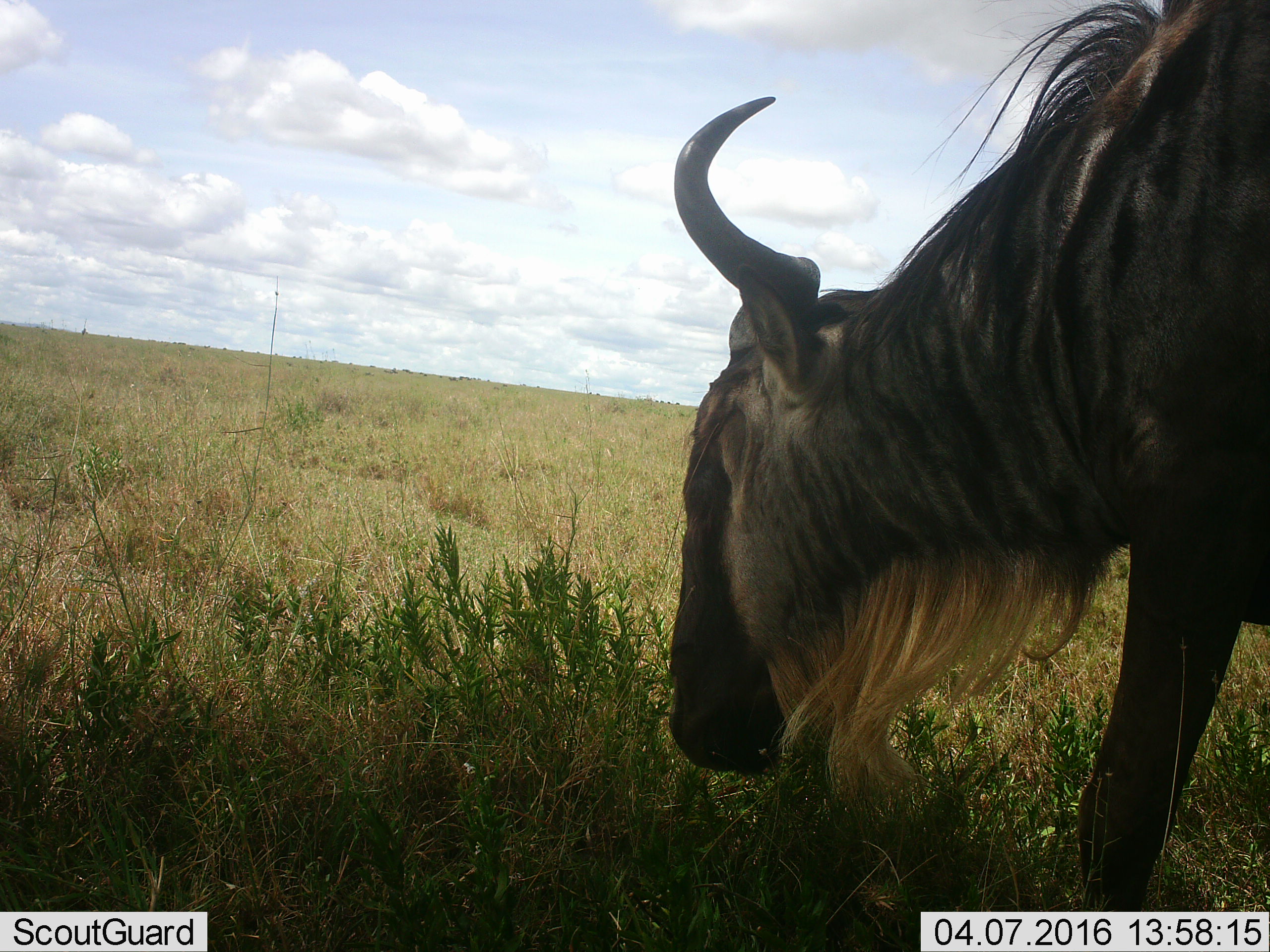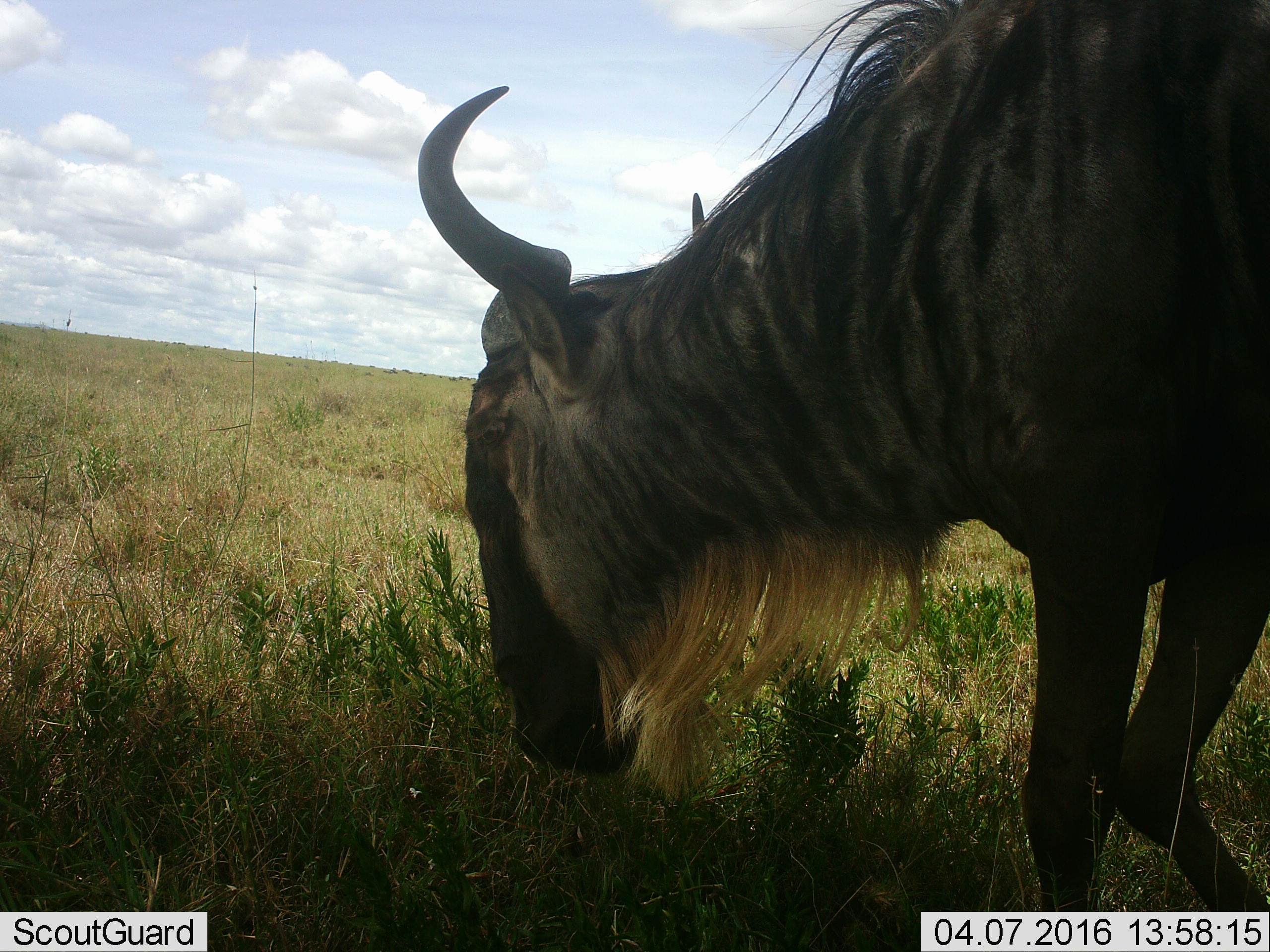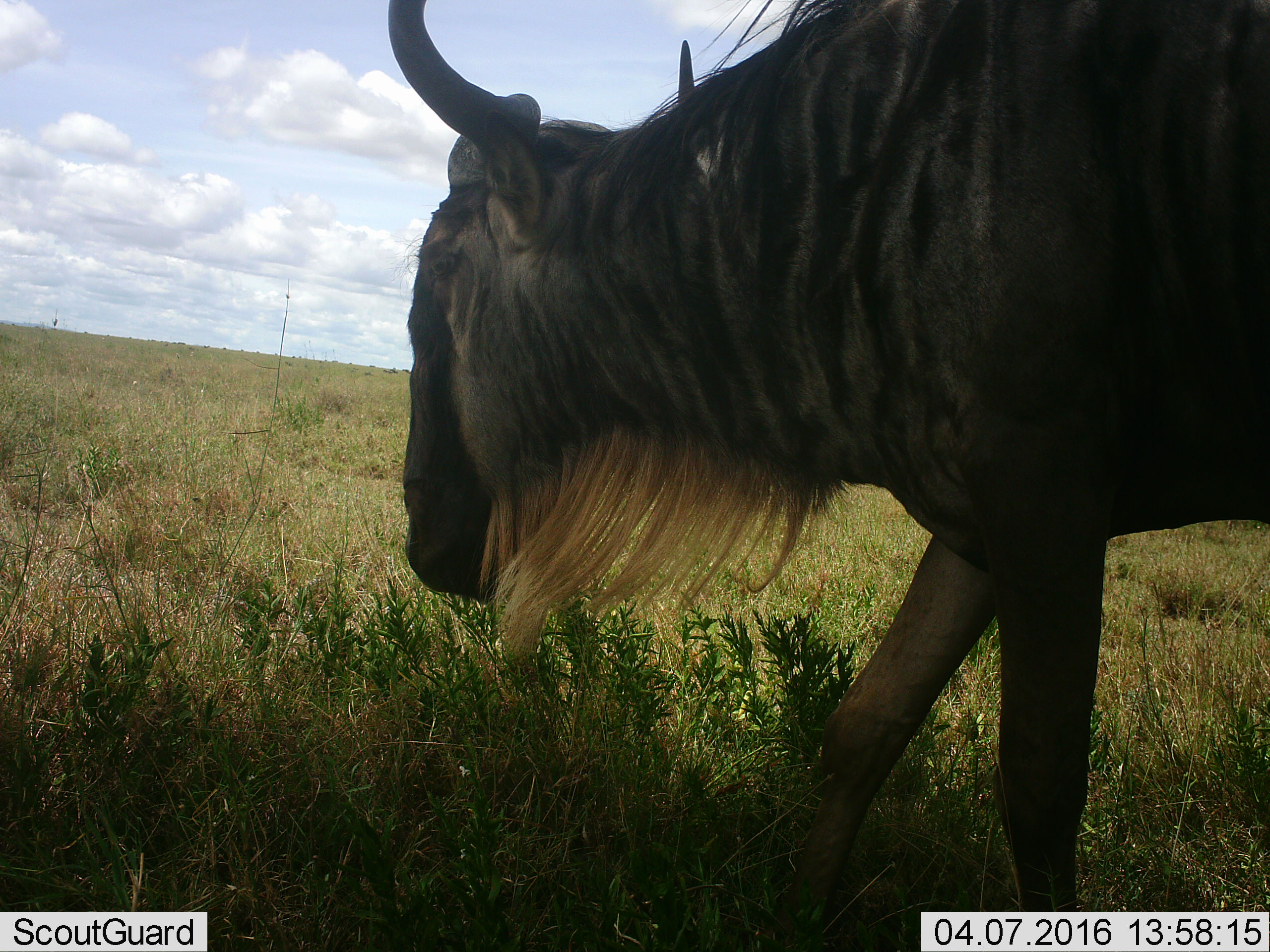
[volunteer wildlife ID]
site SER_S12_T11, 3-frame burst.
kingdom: Animalia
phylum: Chordata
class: Mammalia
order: Artiodactyla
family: Bovidae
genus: Connochaetes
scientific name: Connochaetes taurinus taurinus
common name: blue wildebeest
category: wildebeestblue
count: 1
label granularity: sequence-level